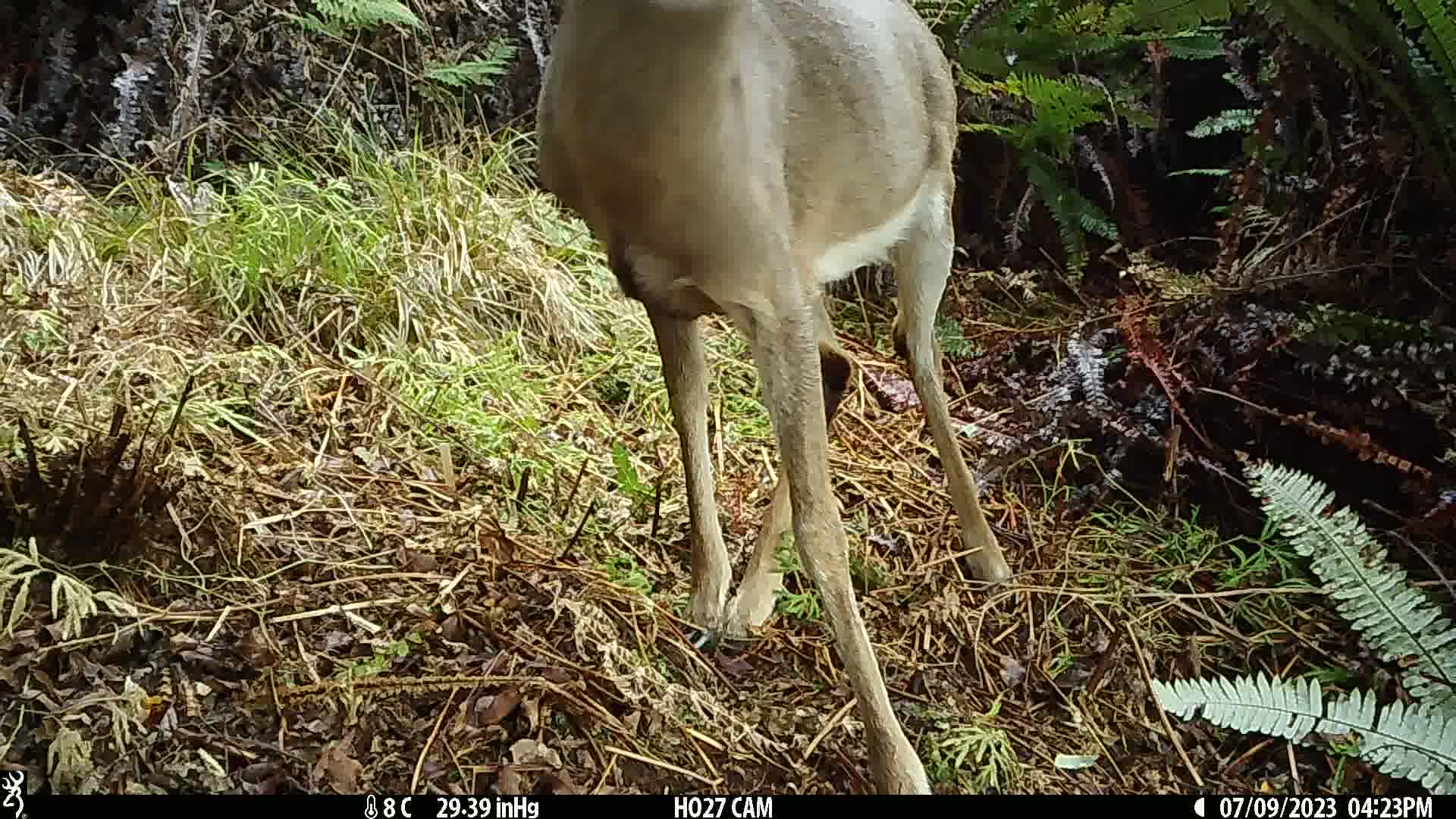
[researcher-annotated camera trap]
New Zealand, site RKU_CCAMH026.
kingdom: Animalia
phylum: Chordata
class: Mammalia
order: Artiodactyla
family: Cervidae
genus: Odocoileus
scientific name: Odocoileus virginianus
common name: white-tailed deer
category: white tailed deer